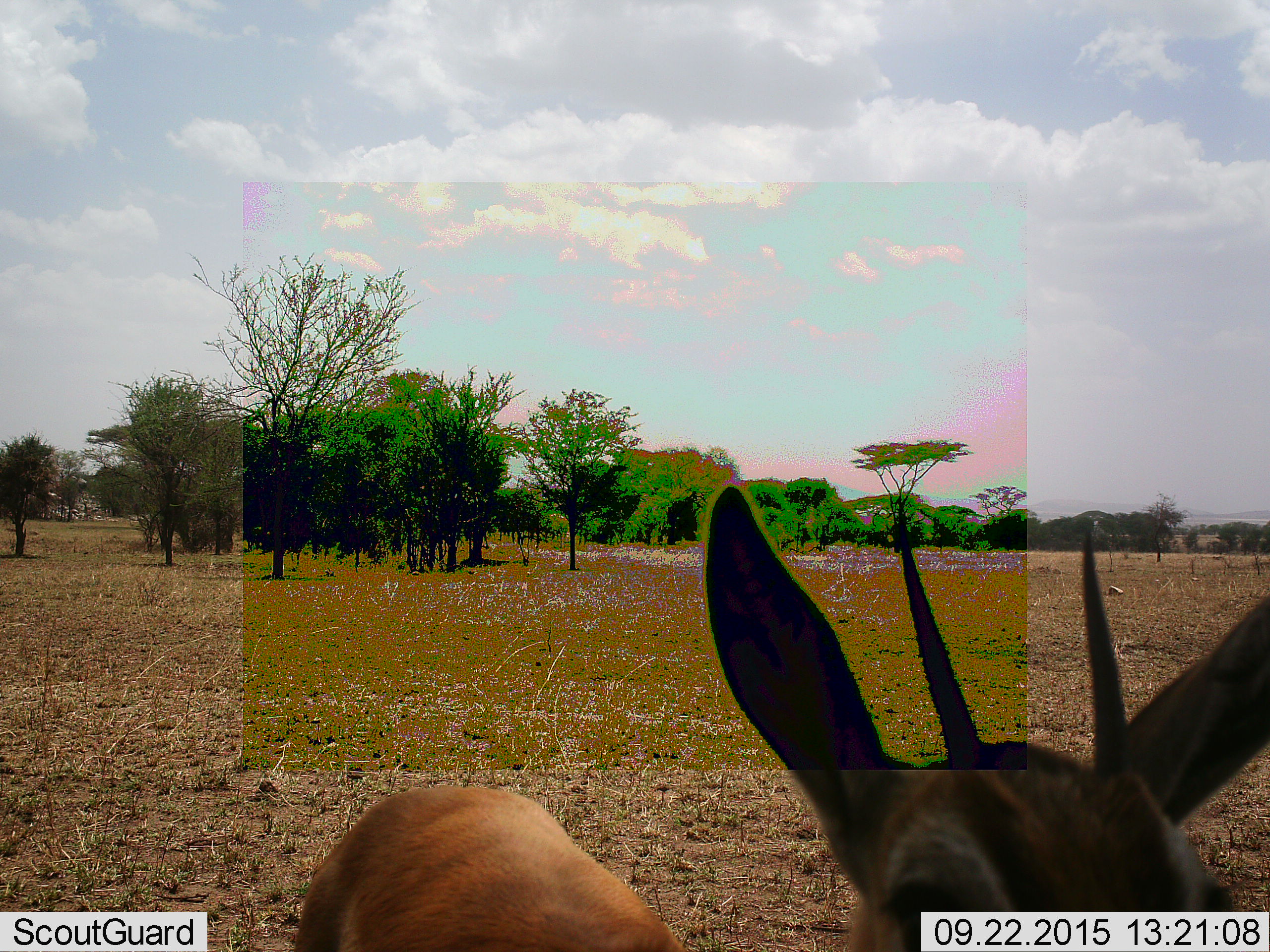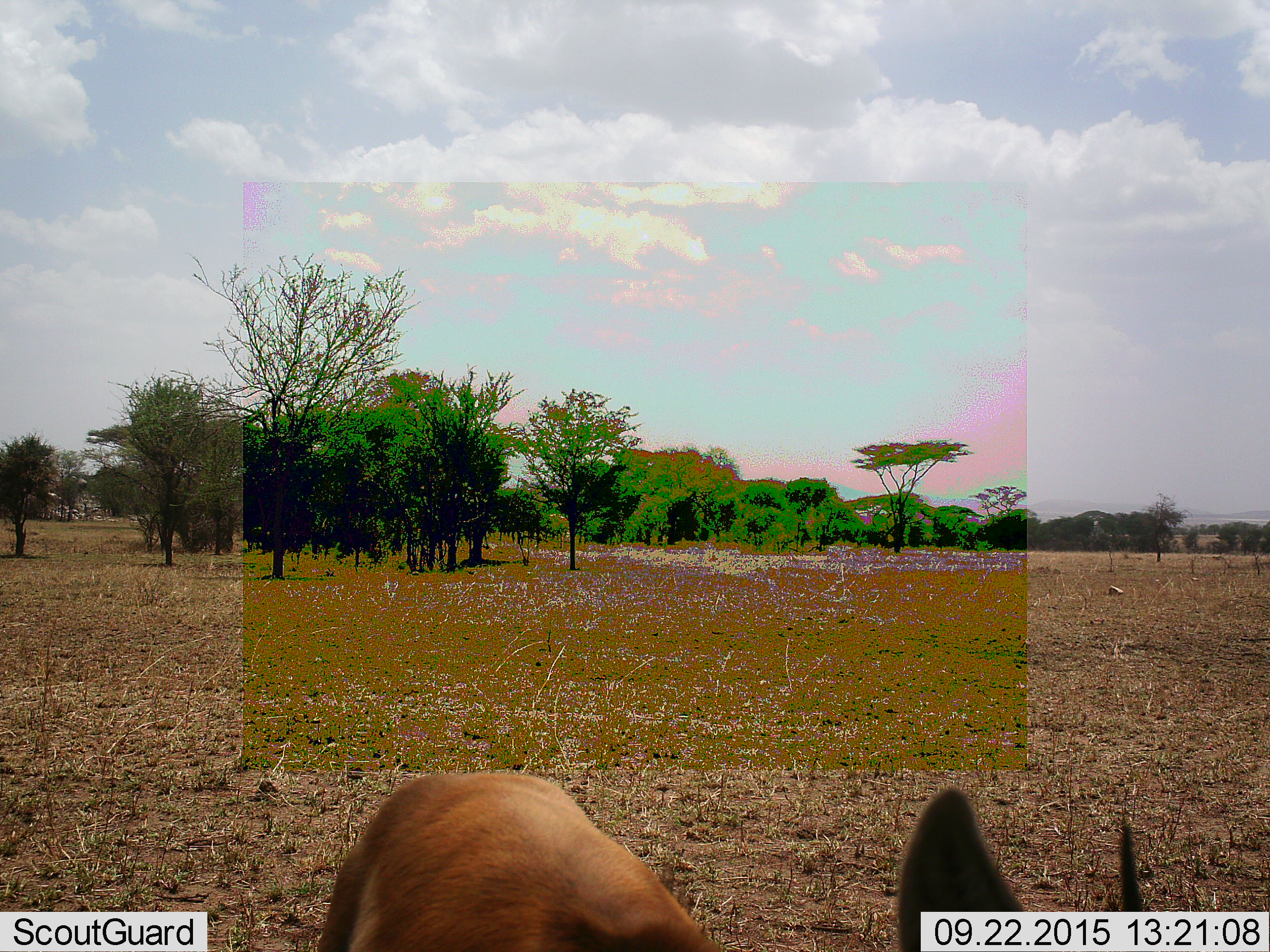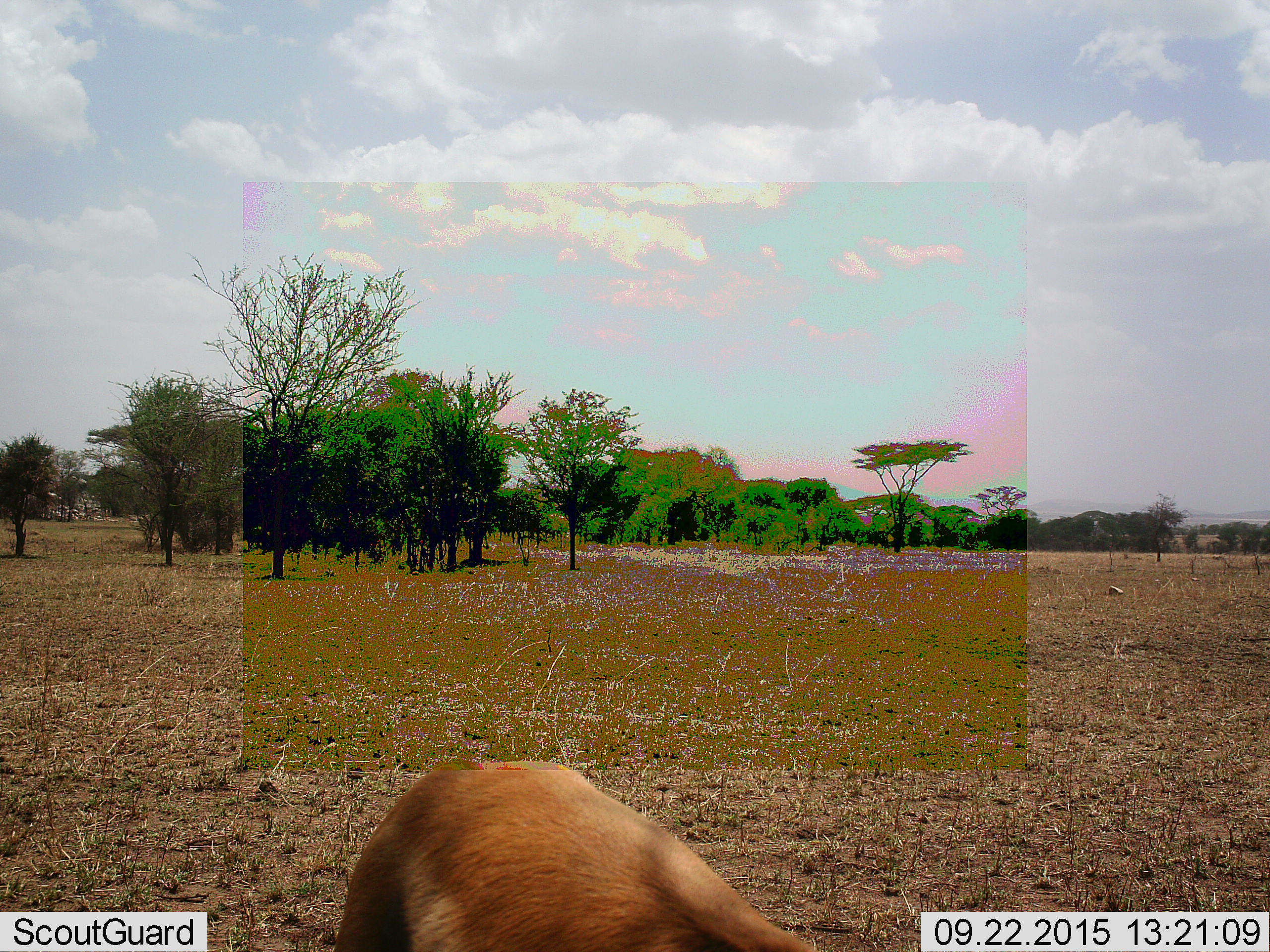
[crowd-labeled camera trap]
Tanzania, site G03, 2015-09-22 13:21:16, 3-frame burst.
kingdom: Animalia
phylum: Chordata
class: Mammalia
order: Artiodactyla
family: Bovidae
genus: Eudorcas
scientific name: Eudorcas thomsonii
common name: thomson's gazelle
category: gazellethomsons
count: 1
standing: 71%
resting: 0%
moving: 36%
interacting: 7%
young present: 0%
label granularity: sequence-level